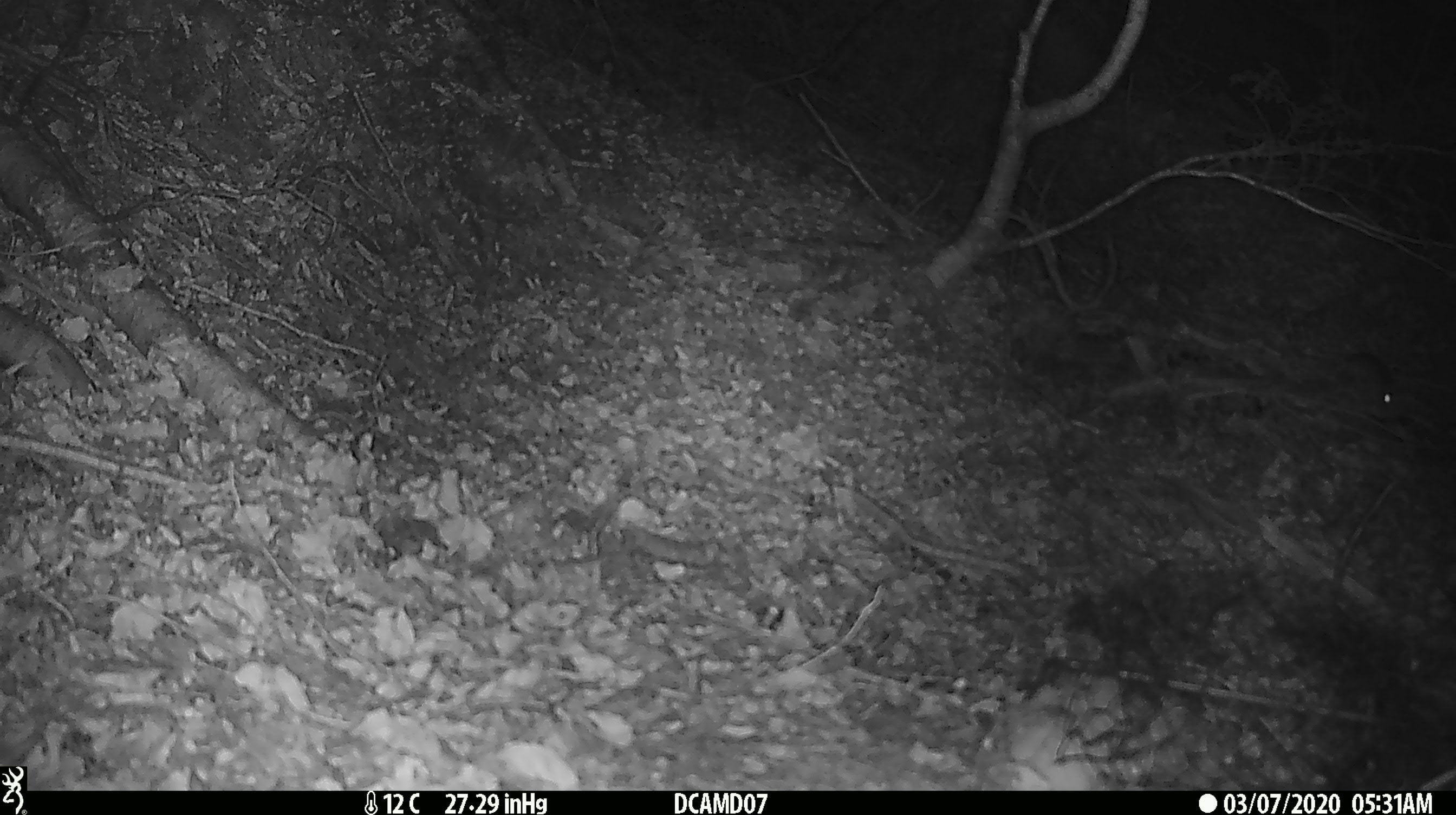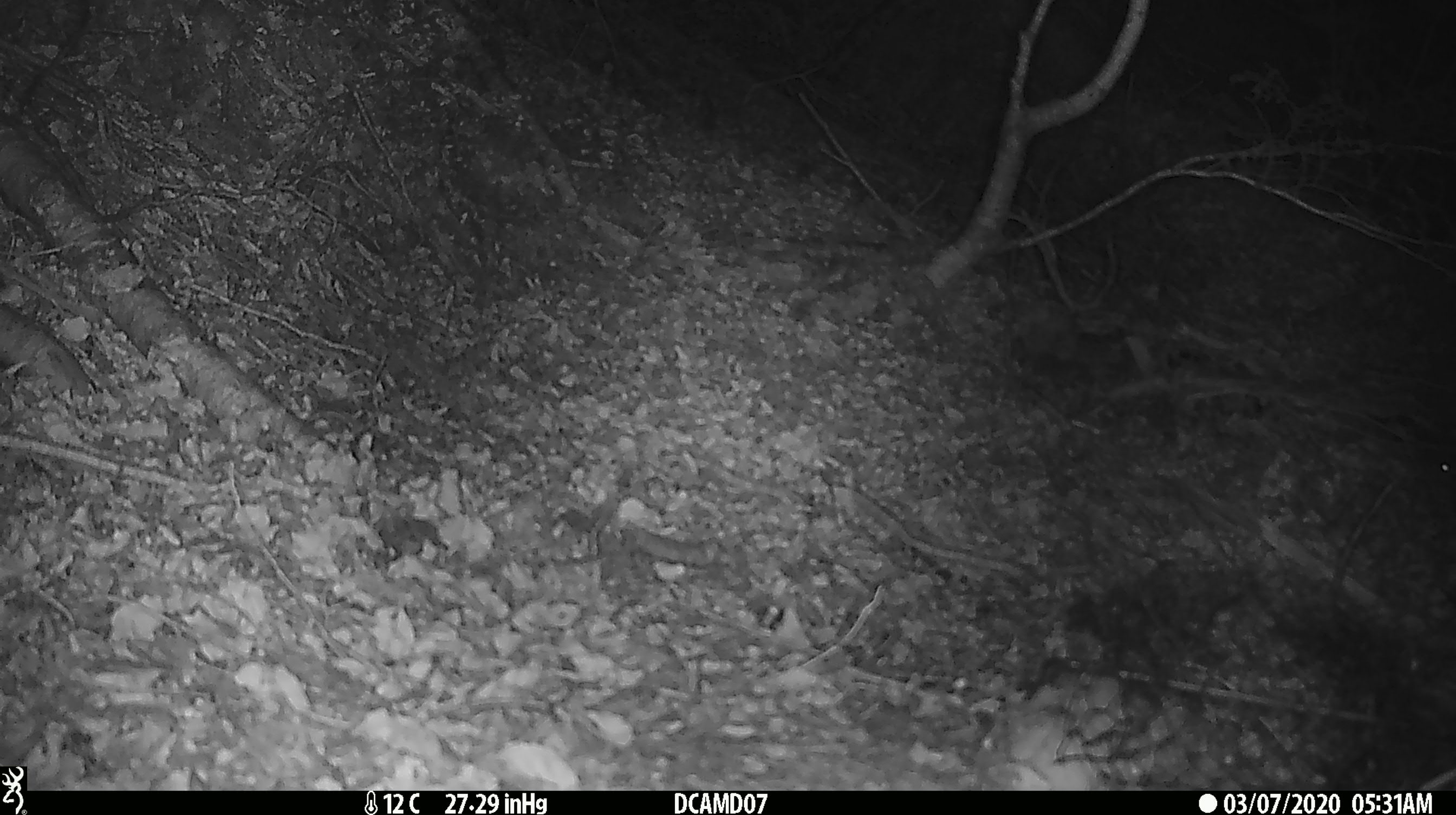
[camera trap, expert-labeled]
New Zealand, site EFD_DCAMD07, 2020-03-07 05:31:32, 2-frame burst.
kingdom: Animalia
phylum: Chordata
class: Mammalia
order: Rodentia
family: Muridae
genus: Mus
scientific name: Mus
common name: mouse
Mouse (Mus).